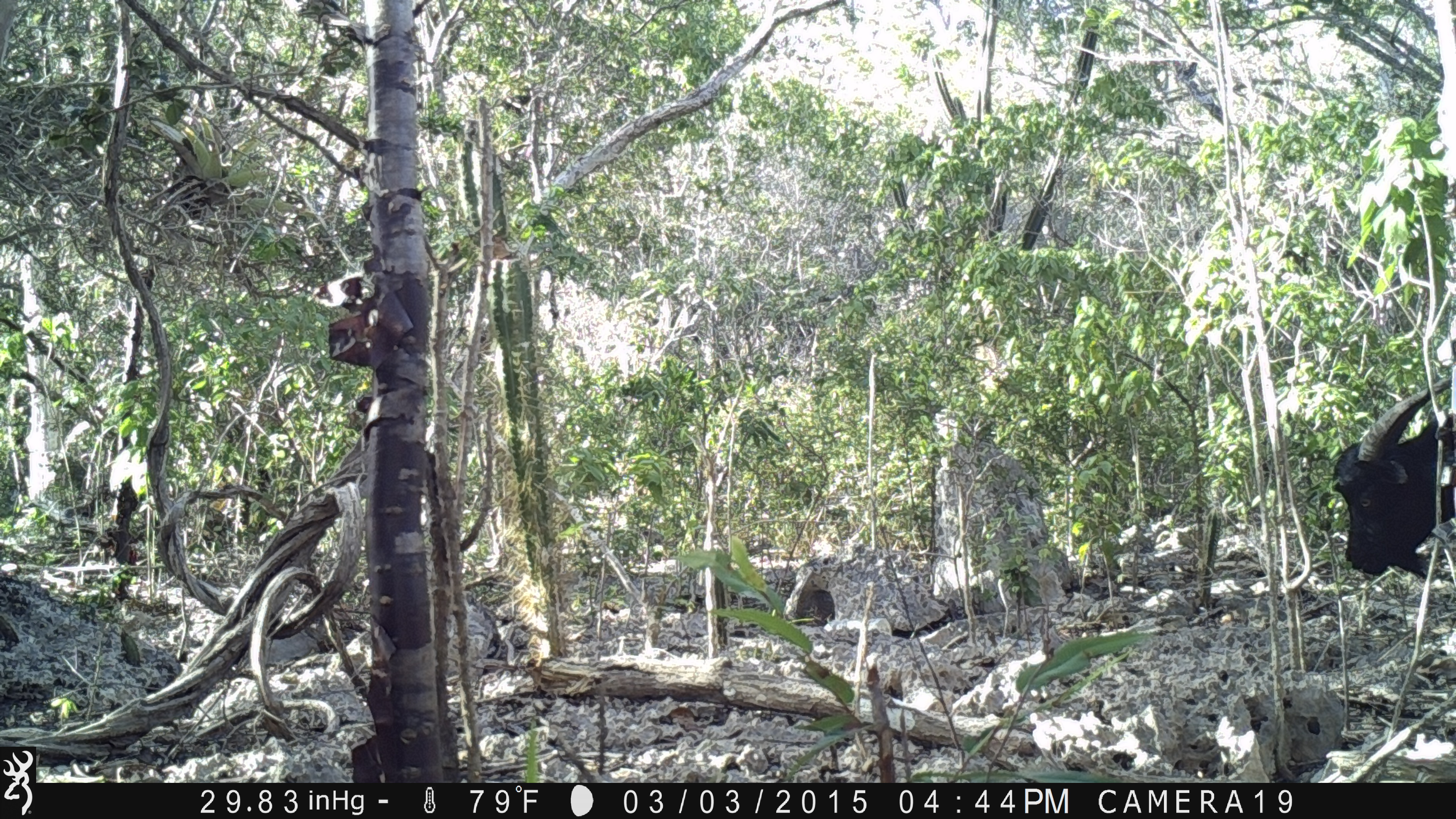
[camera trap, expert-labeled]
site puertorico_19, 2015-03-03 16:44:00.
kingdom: Animalia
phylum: Chordata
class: Mammalia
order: Artiodactyla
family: Bovidae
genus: Capra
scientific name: Capra hircus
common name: goat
Goat (Capra hircus).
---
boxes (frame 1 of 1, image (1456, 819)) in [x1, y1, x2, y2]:
goat: [1329, 373, 1453, 584]